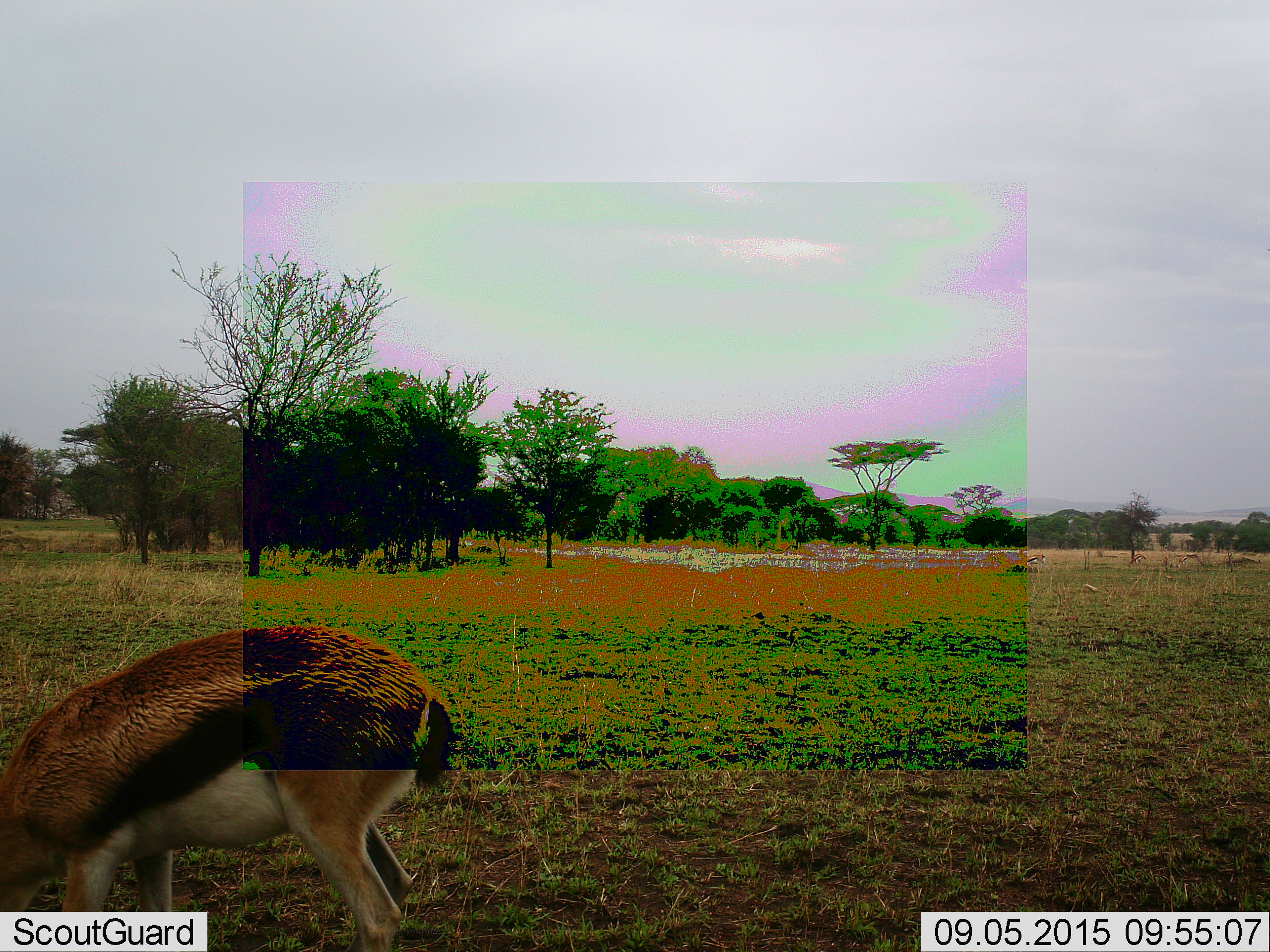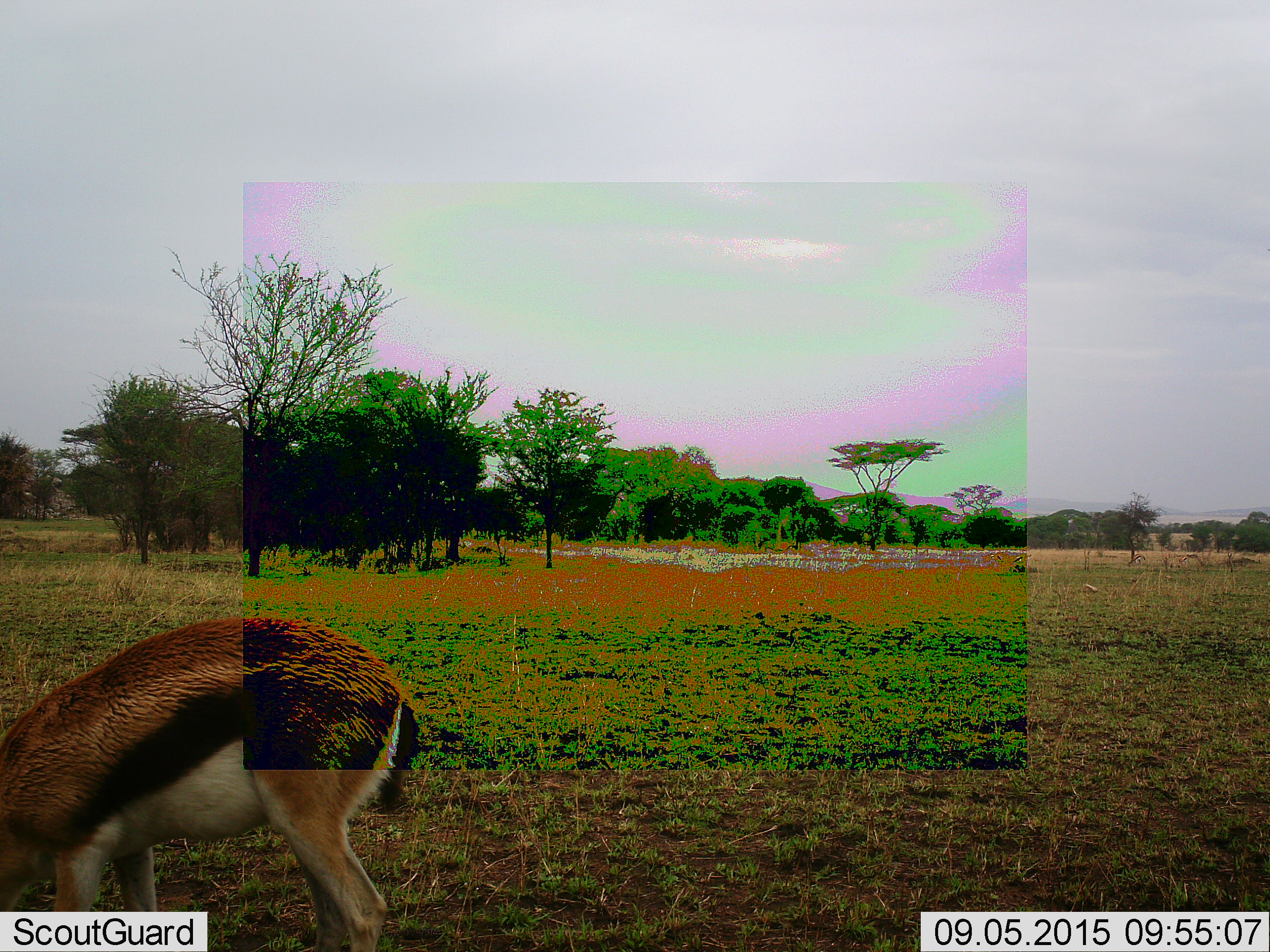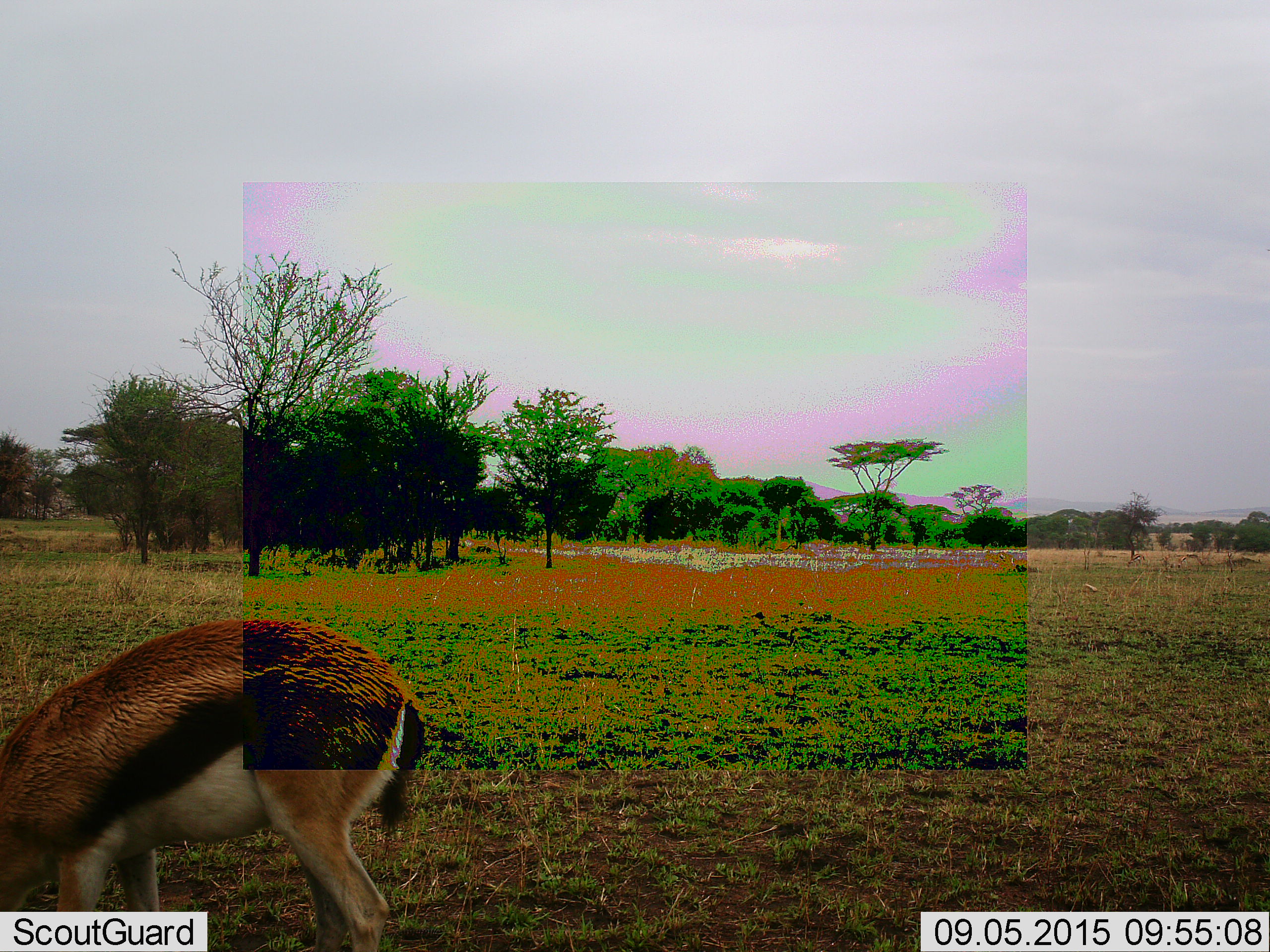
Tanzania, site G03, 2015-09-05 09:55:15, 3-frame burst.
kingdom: Animalia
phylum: Chordata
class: Mammalia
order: Artiodactyla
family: Bovidae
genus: Eudorcas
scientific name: Eudorcas thomsonii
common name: thomson's gazelle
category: gazellethomsons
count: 1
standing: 27%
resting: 0%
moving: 27%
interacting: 0%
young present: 7%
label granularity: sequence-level